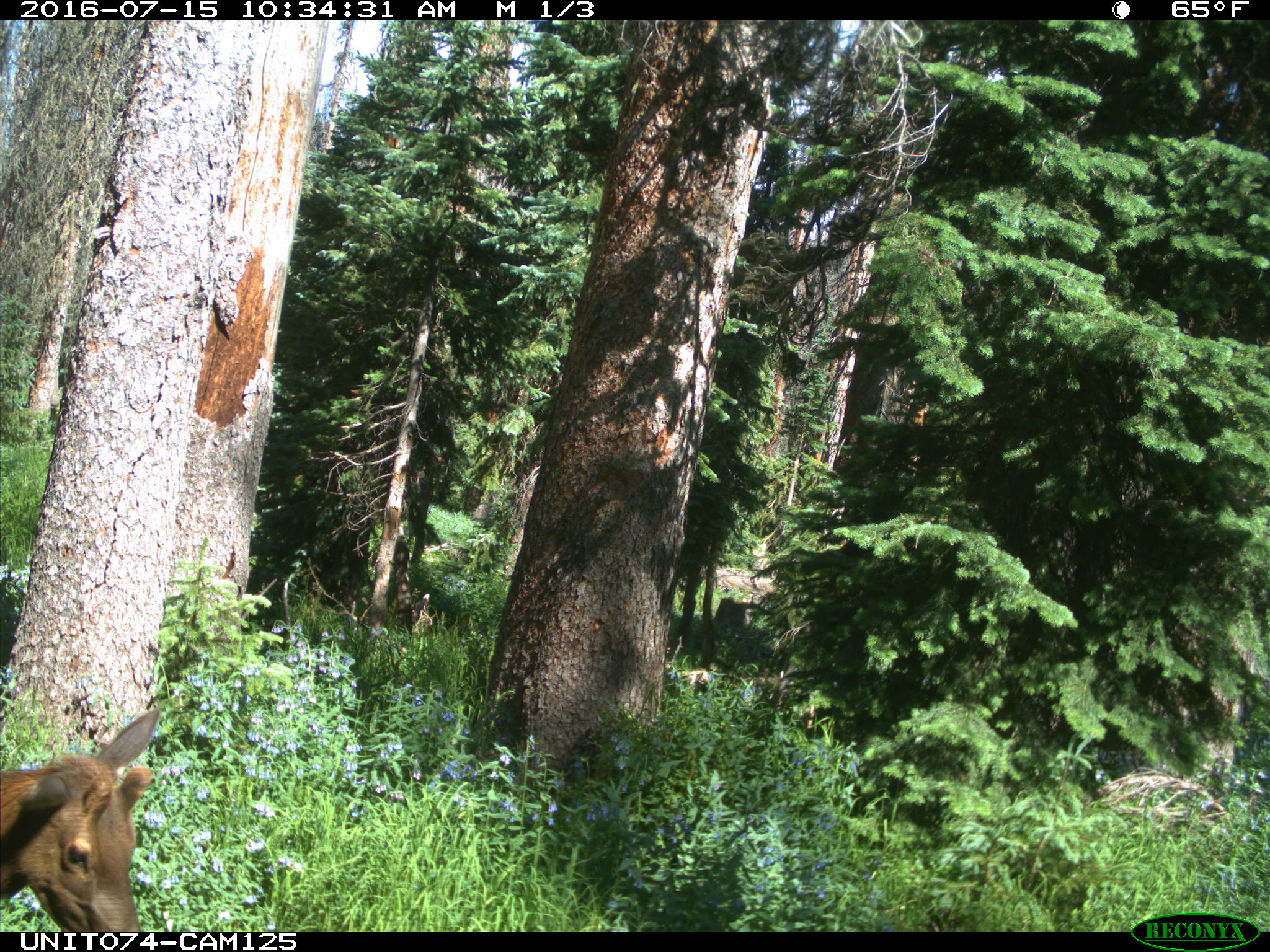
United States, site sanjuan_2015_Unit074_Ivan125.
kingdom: Animalia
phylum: Chordata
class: Mammalia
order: Artiodactyla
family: Cervidae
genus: Cervus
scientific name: Cervus elaphus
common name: red deer